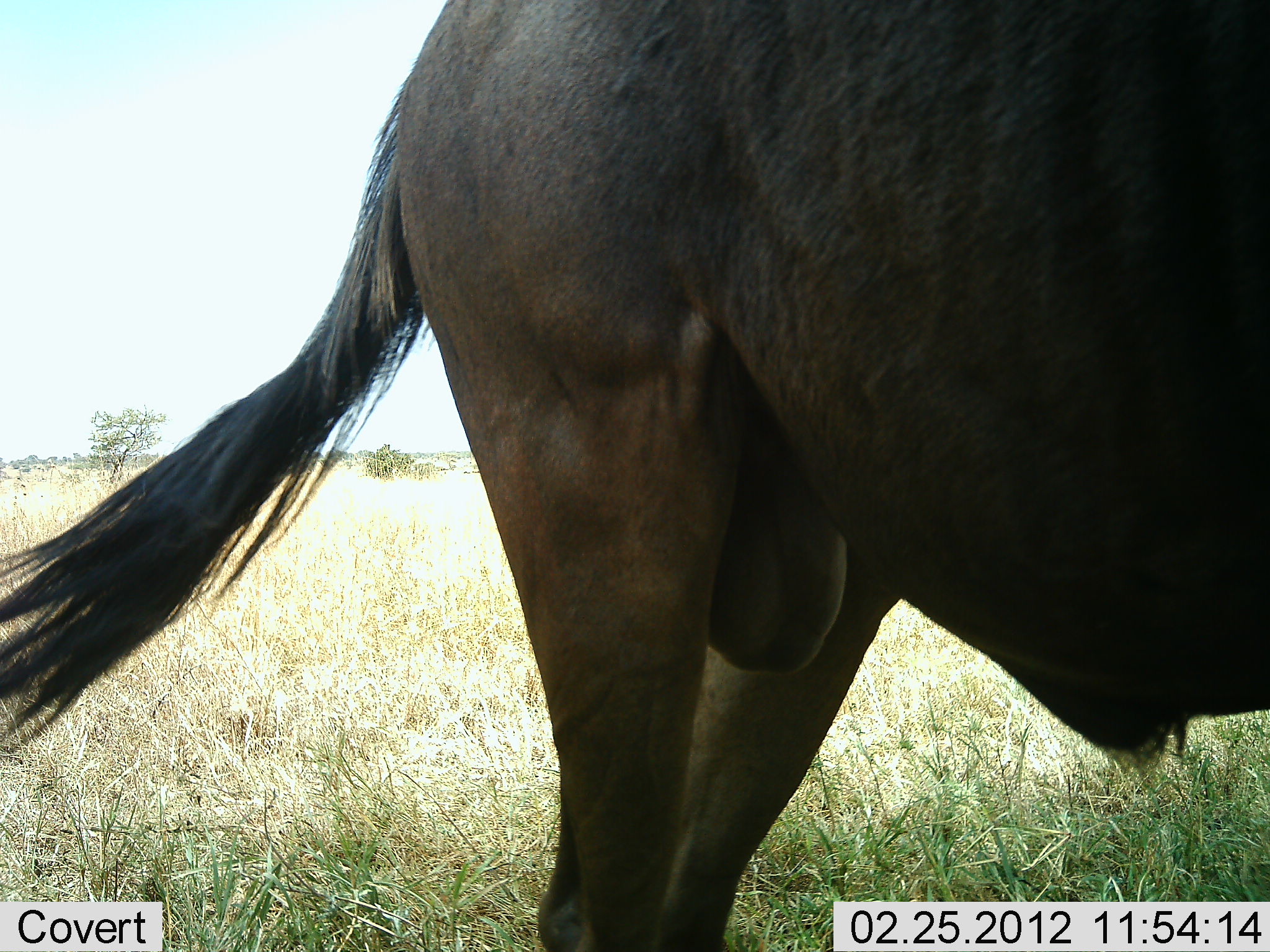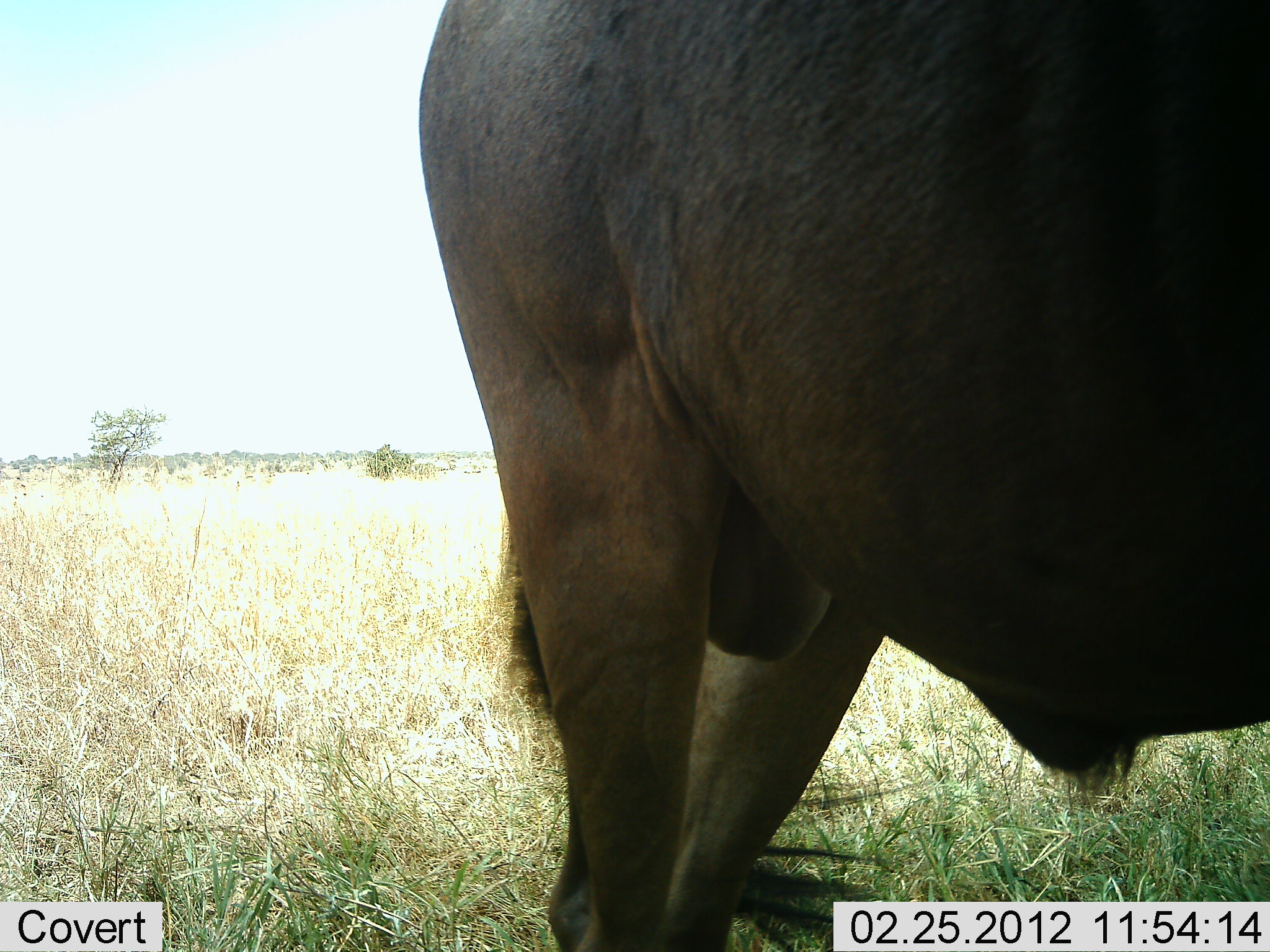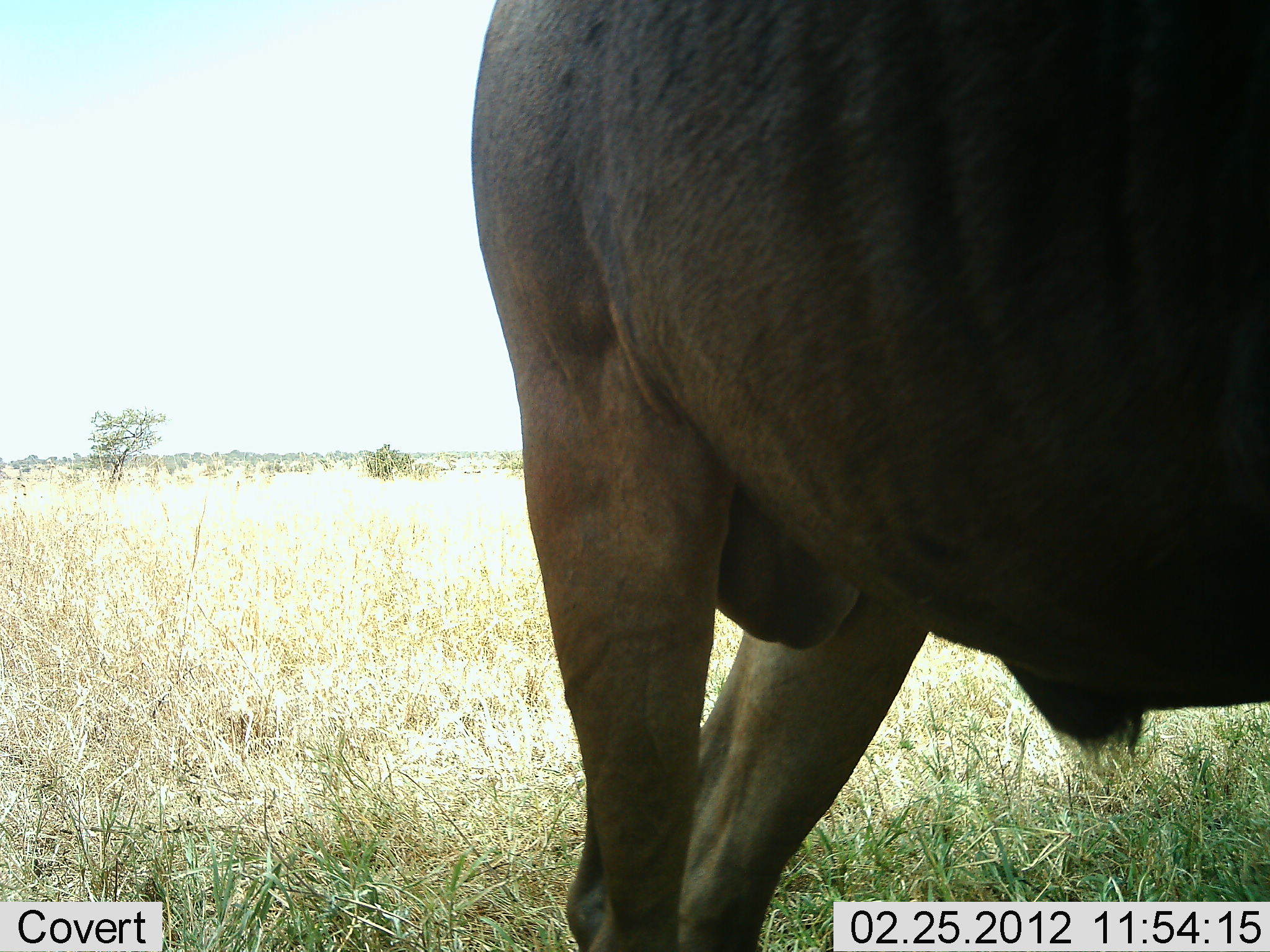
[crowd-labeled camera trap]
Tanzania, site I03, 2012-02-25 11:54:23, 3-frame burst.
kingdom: Animalia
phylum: Chordata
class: Mammalia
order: Artiodactyla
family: Bovidae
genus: Connochaetes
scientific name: Connochaetes taurinus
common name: blue wildebeest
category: wildebeest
Wildebeest (blue wildebeest) (Connochaetes taurinus), count 1. Behavior (volunteer vote fractions): standing 100%, resting 5%, moving 5%, interacting 0%. Young present (vote fraction): 0%. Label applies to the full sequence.